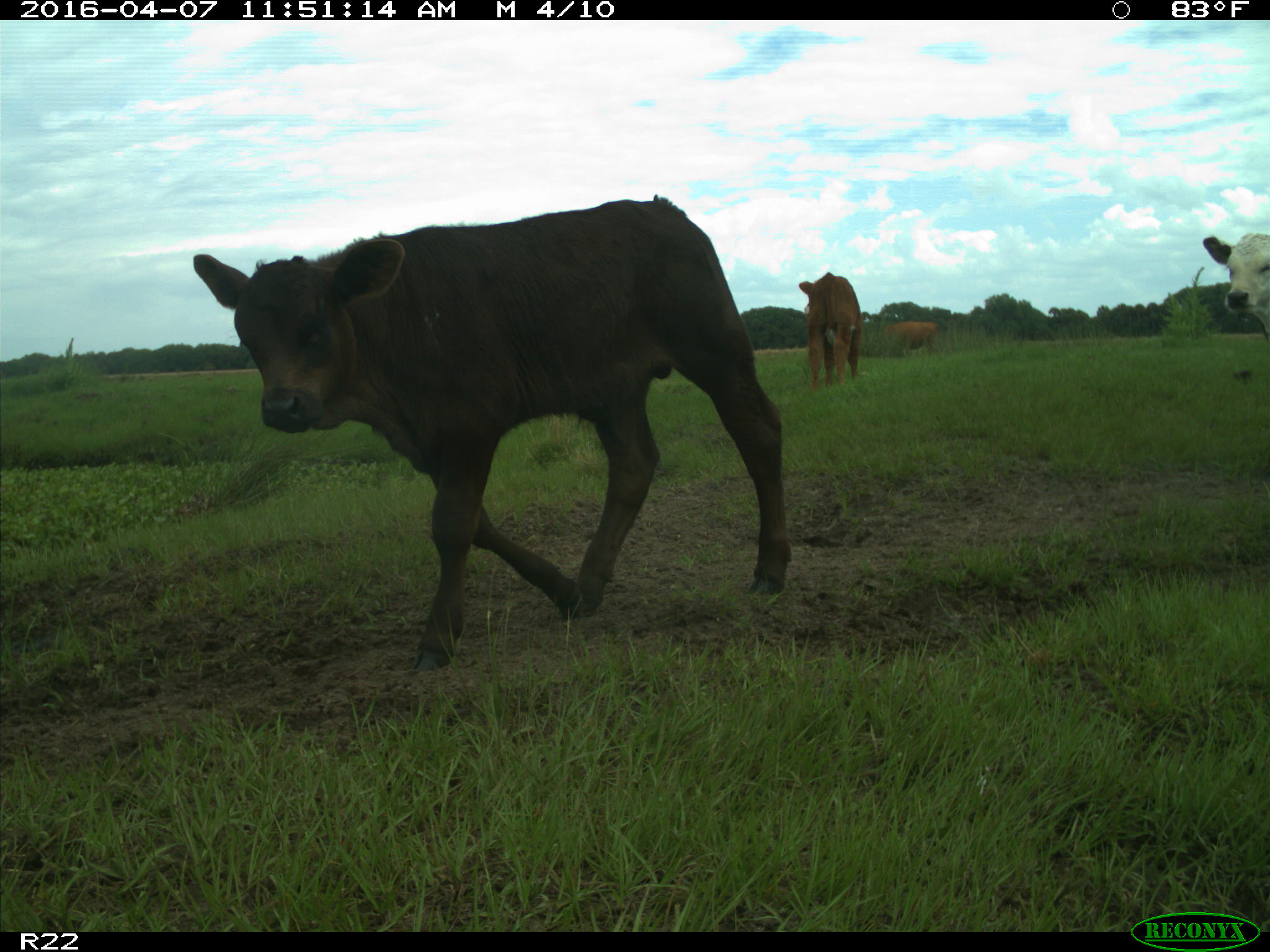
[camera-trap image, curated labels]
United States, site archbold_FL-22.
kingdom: Animalia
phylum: Chordata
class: Mammalia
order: Artiodactyla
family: Bovidae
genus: Bos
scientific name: Bos taurus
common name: domestic cow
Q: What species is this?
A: Bos taurus (domestic cow).